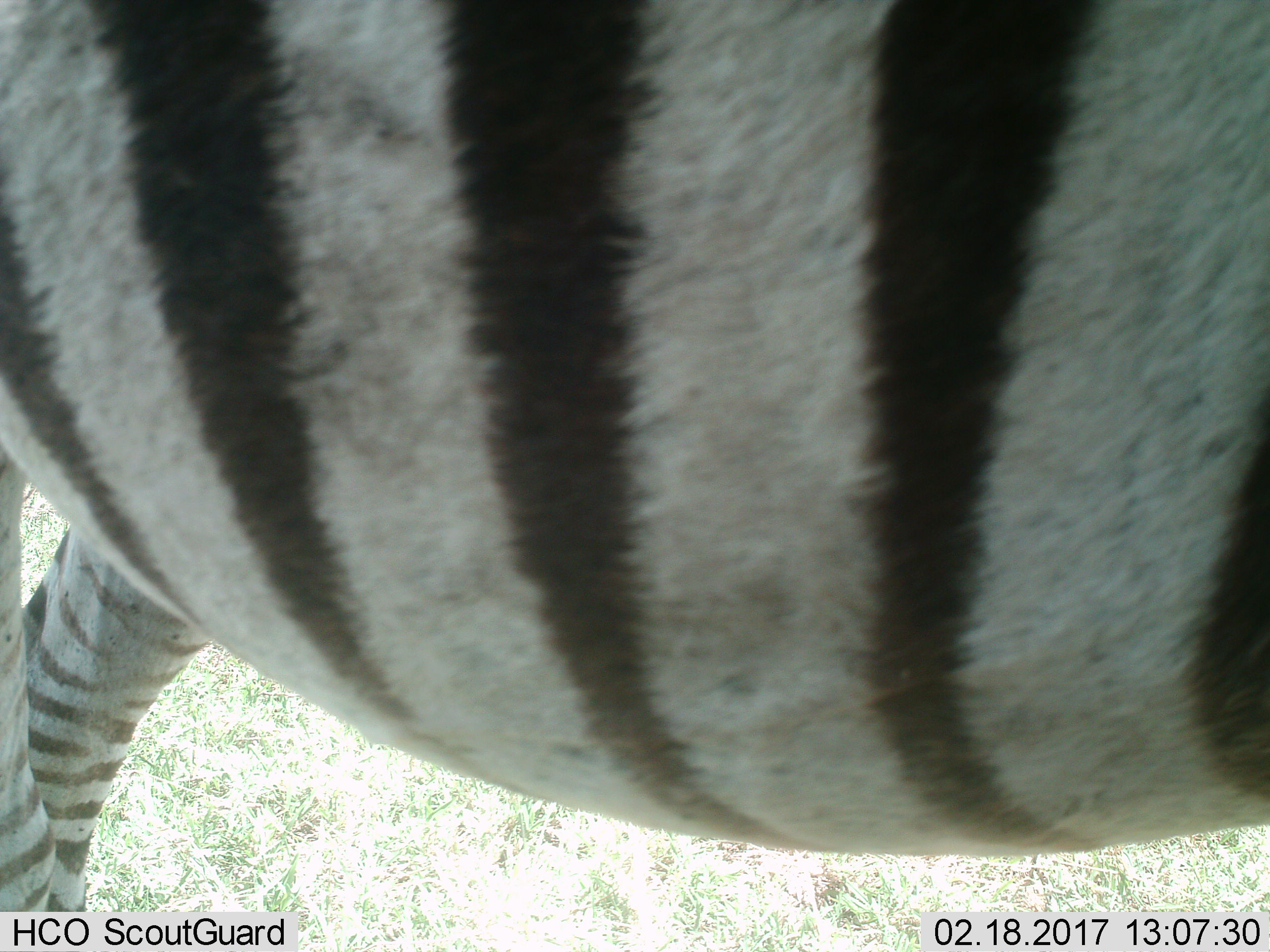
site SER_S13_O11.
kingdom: Animalia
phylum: Chordata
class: Mammalia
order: Perissodactyla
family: Equidae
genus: Equus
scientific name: Equus quagga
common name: plains zebra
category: zebraplains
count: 1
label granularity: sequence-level